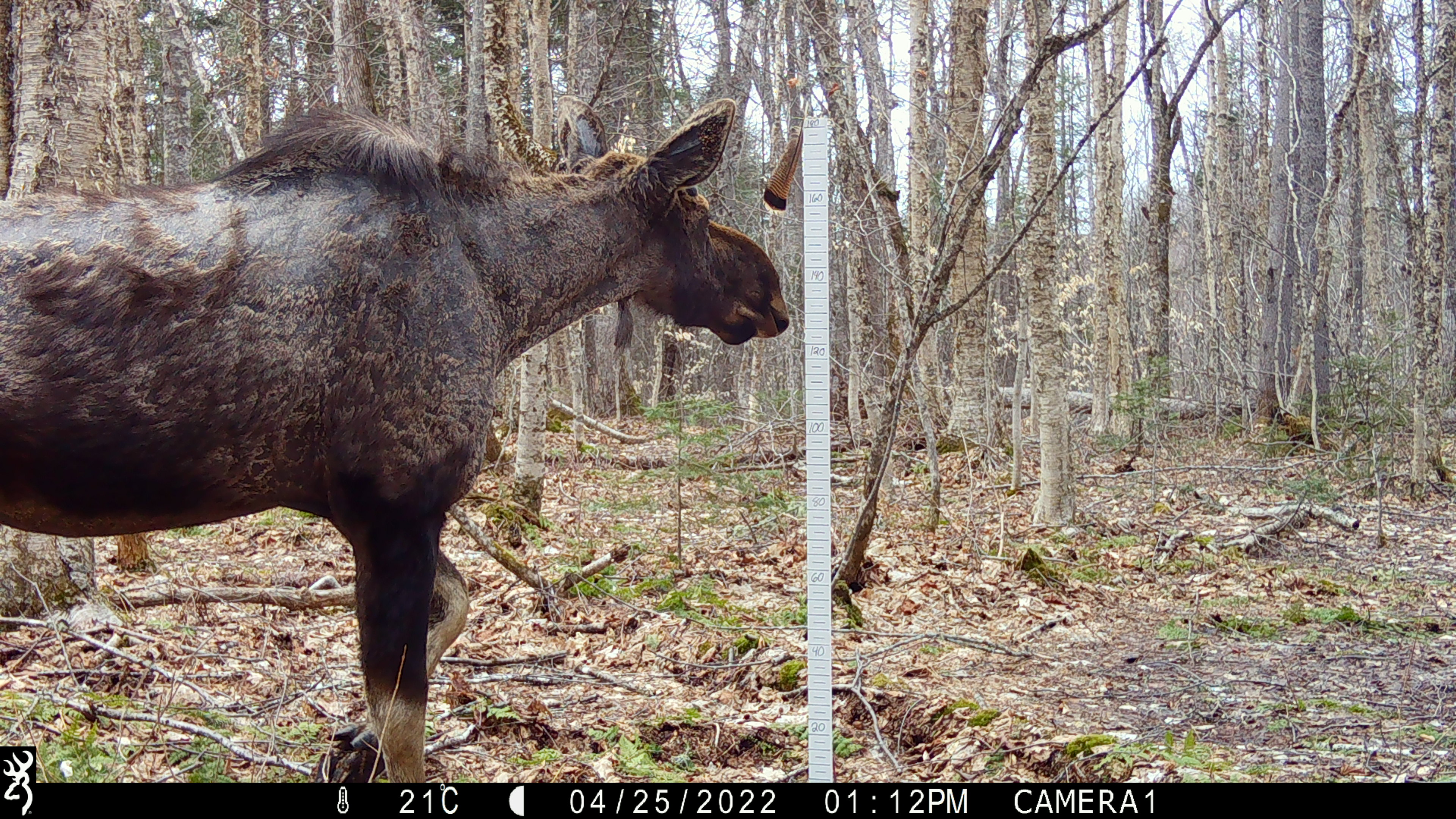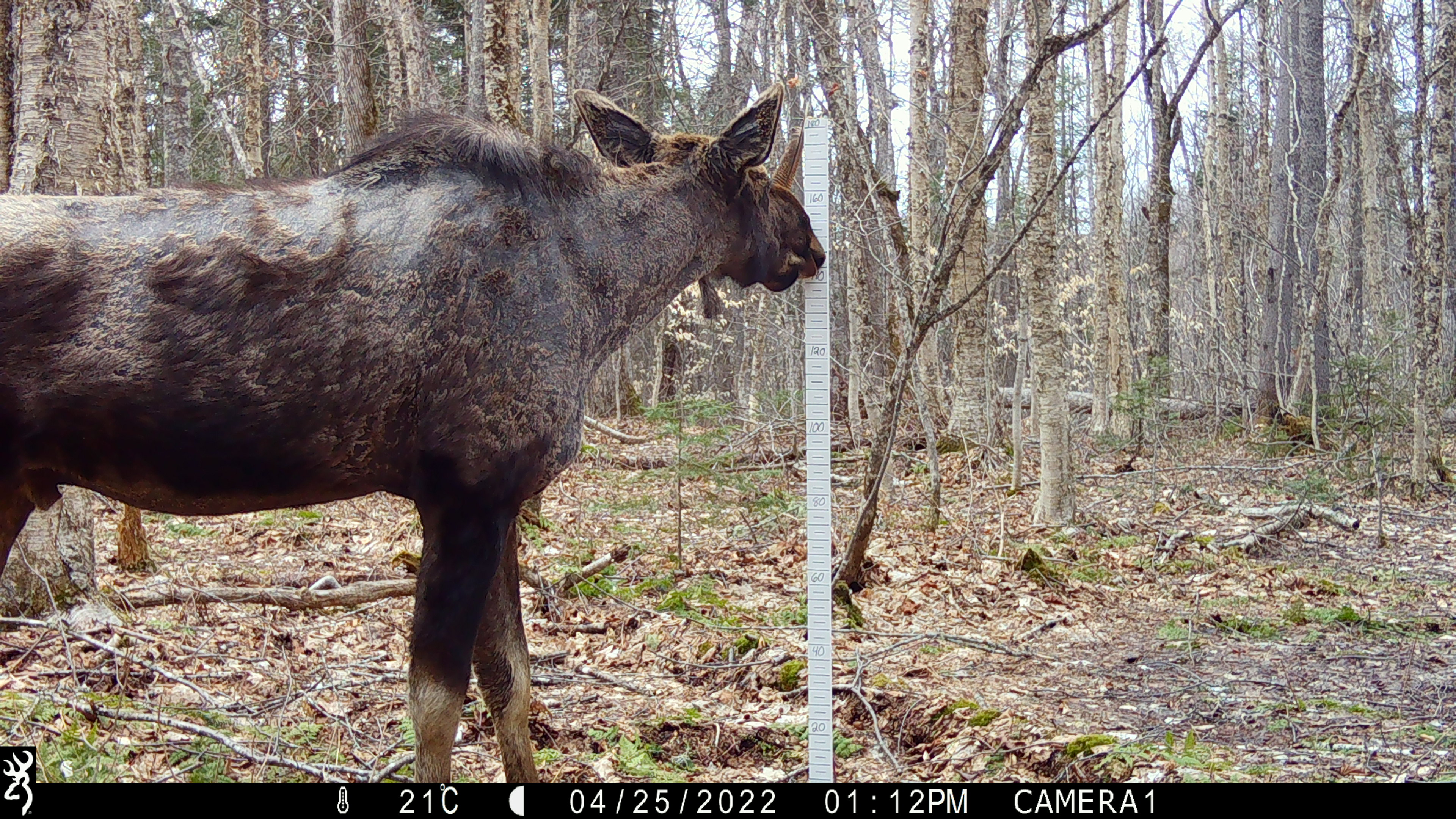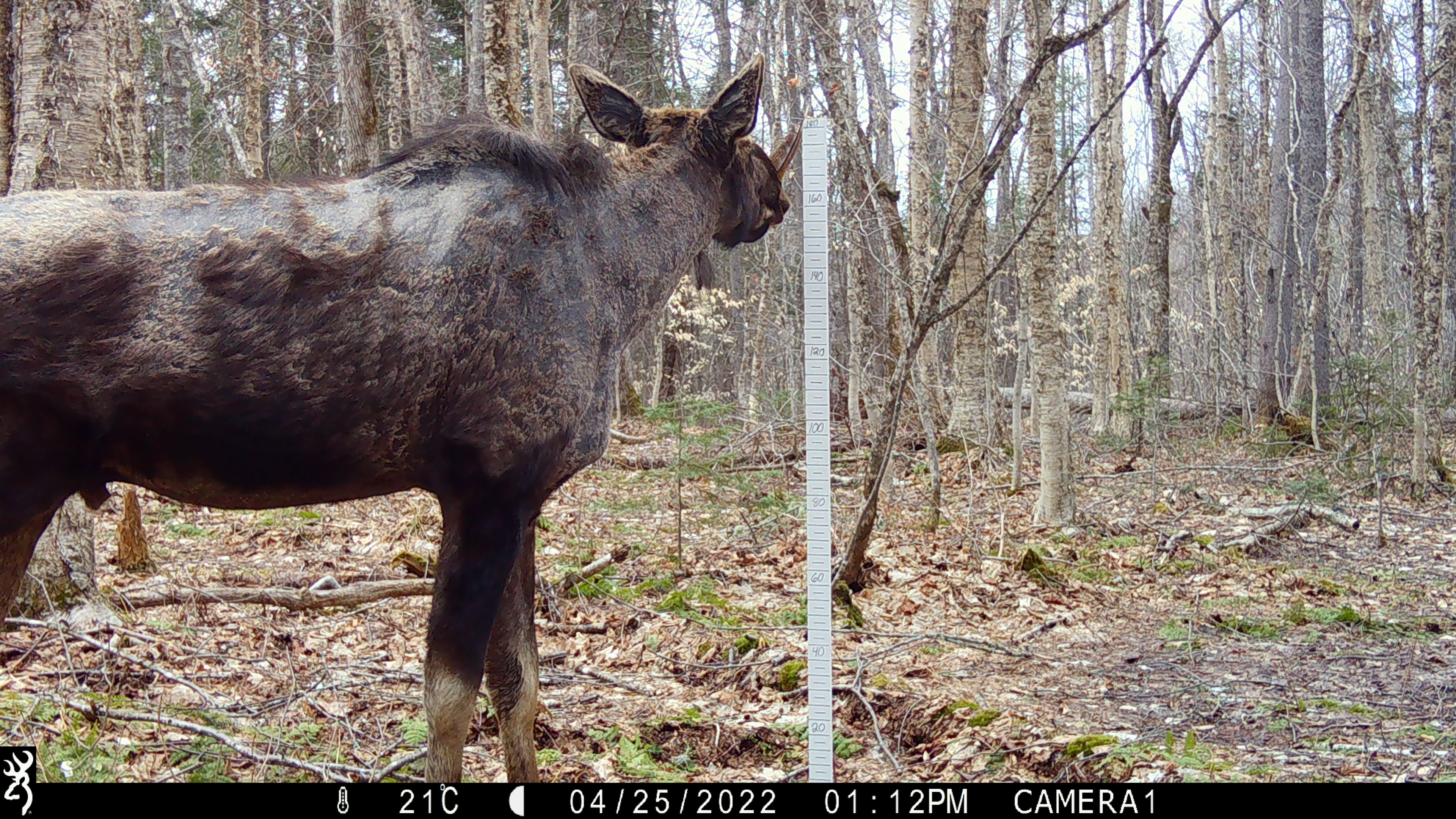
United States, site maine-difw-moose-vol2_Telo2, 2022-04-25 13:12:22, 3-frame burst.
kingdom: Animalia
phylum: Chordata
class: Mammalia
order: Artiodactyla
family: Cervidae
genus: Alces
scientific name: Alces alces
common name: moose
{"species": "moose (Alces alces)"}